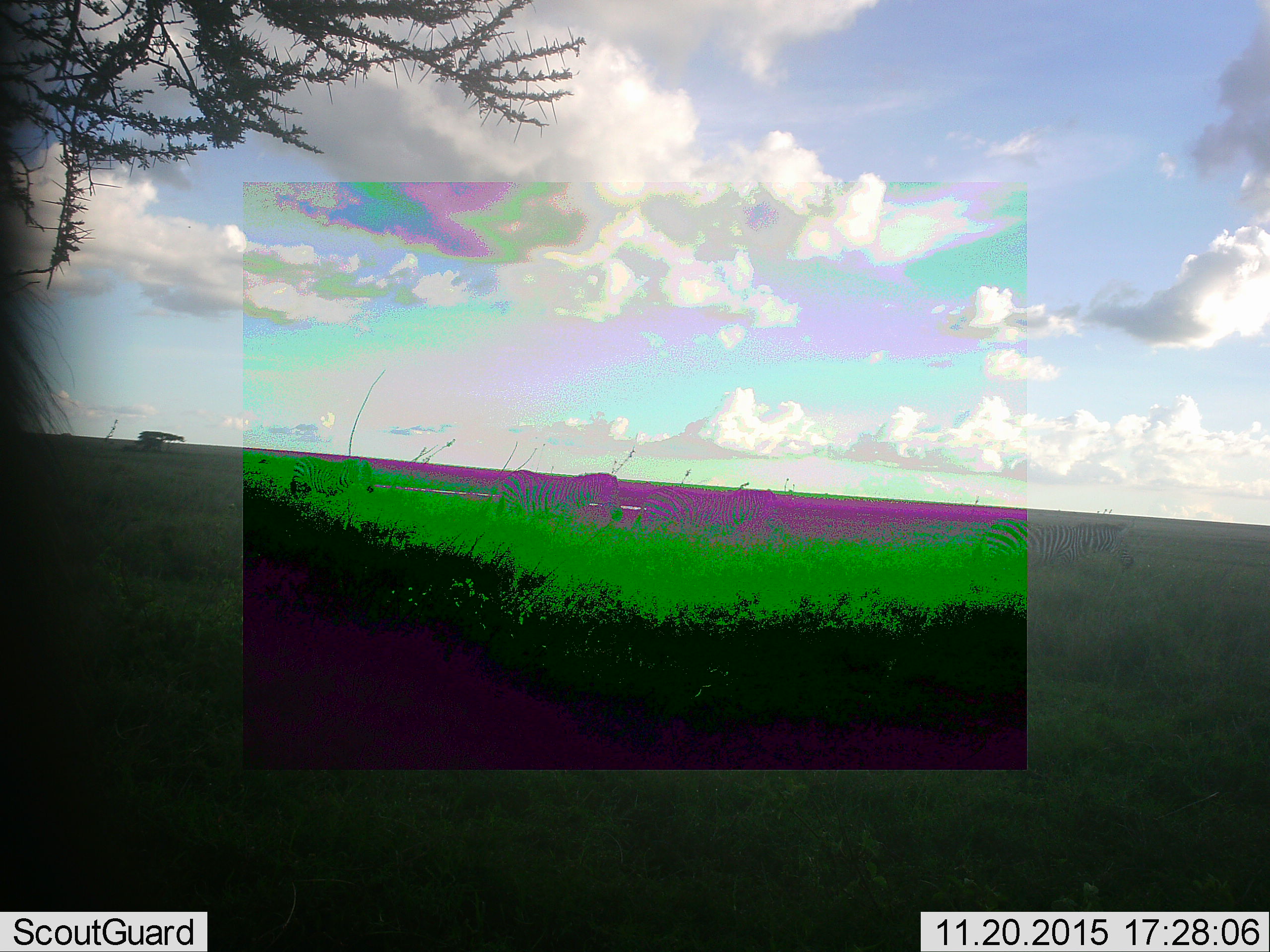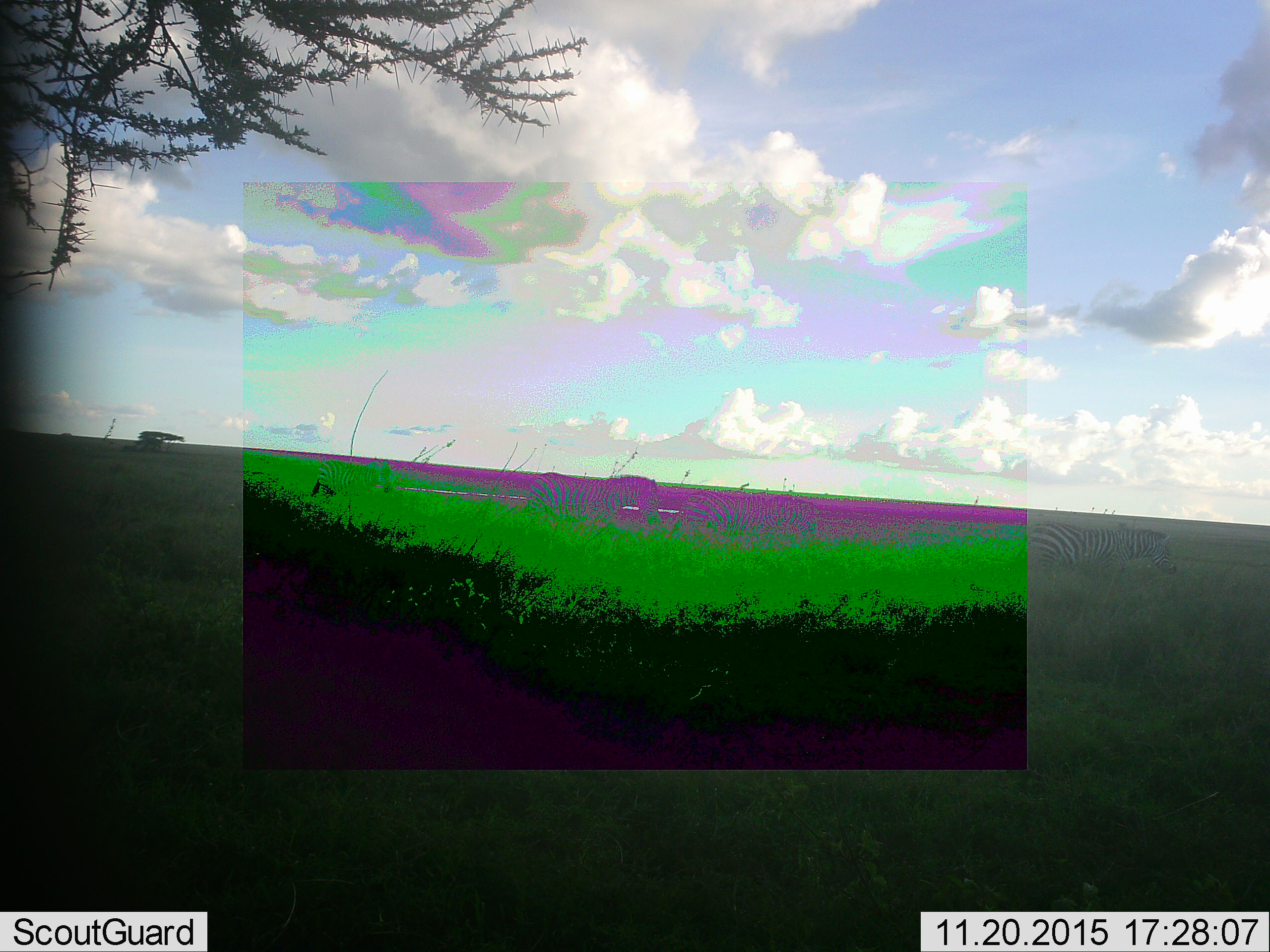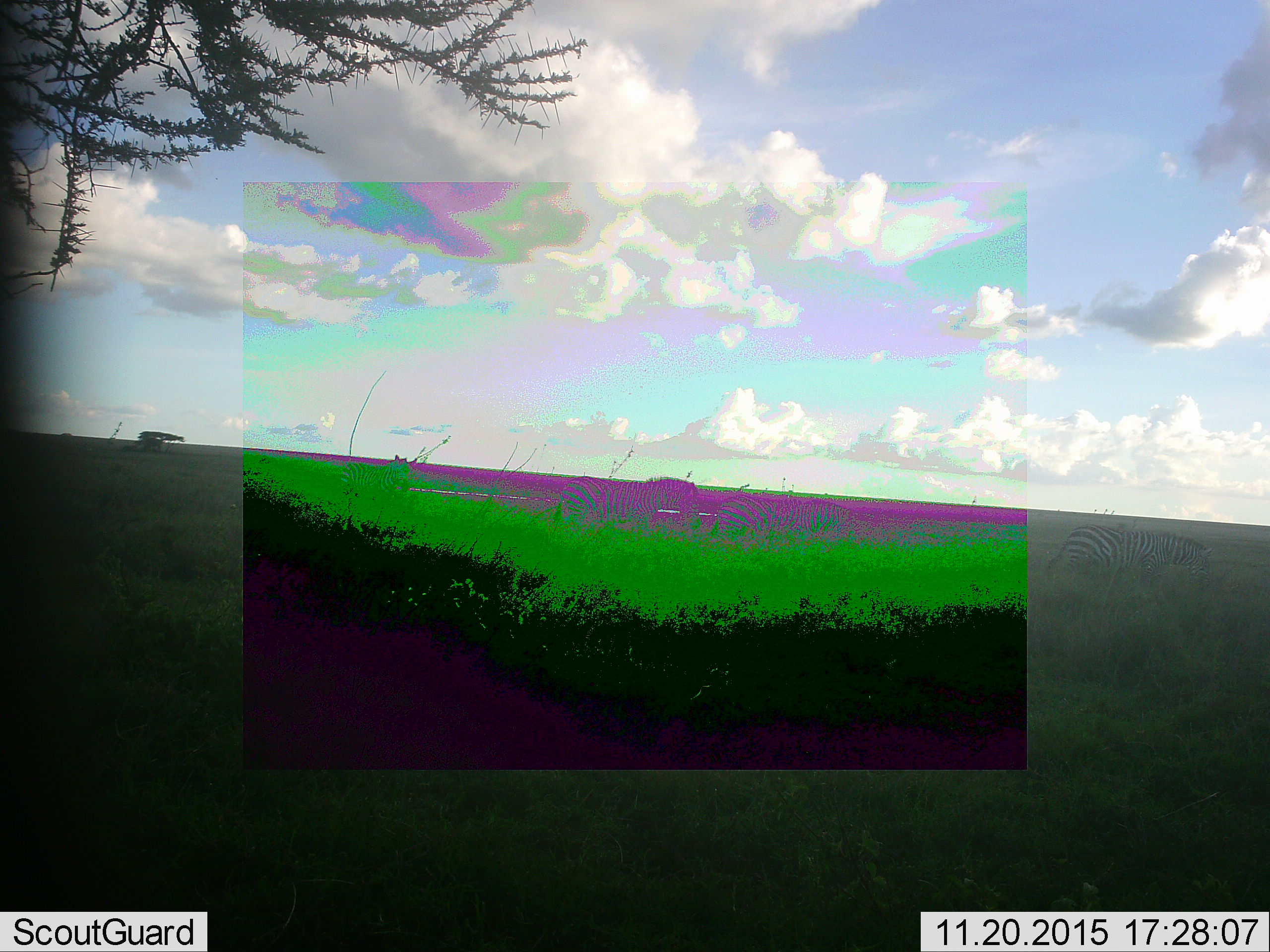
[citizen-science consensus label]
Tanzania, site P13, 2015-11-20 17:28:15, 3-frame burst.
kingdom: Animalia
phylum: Chordata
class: Mammalia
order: Perissodactyla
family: Equidae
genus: Equus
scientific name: Equus quagga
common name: plains zebra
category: zebra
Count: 3.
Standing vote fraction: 57%.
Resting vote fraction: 0%.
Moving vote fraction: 86%.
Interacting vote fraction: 0%.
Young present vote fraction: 0%.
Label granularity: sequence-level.